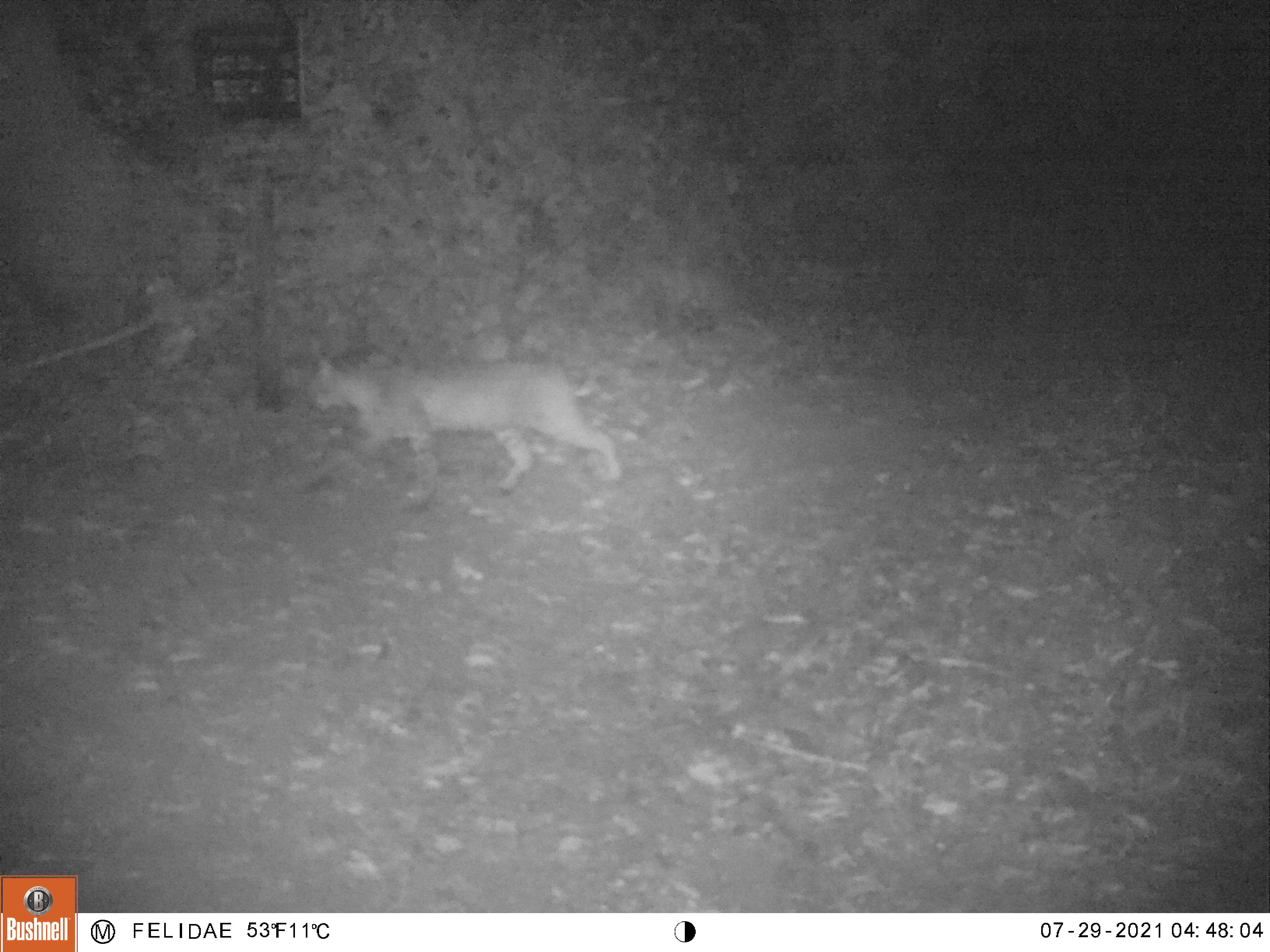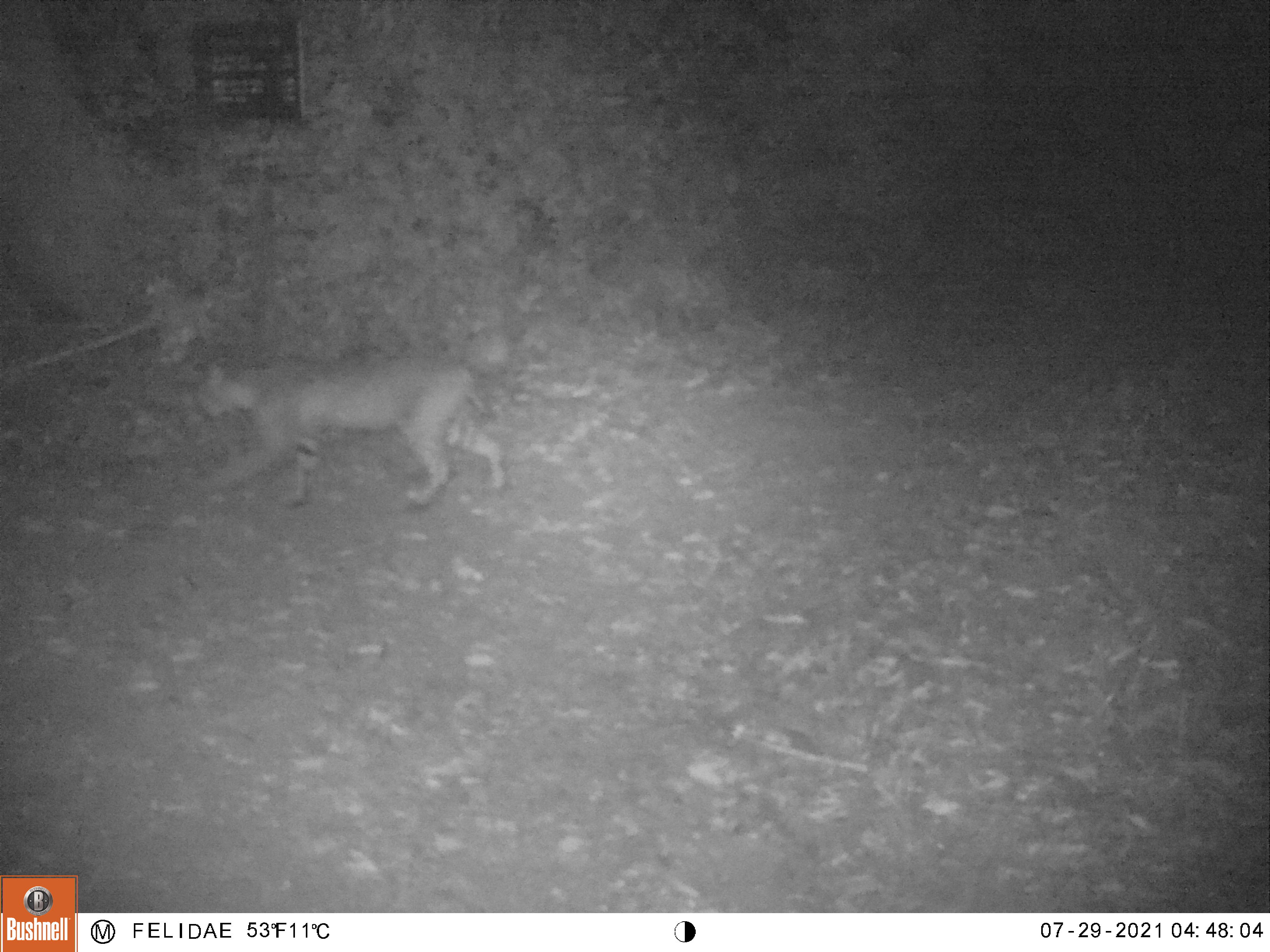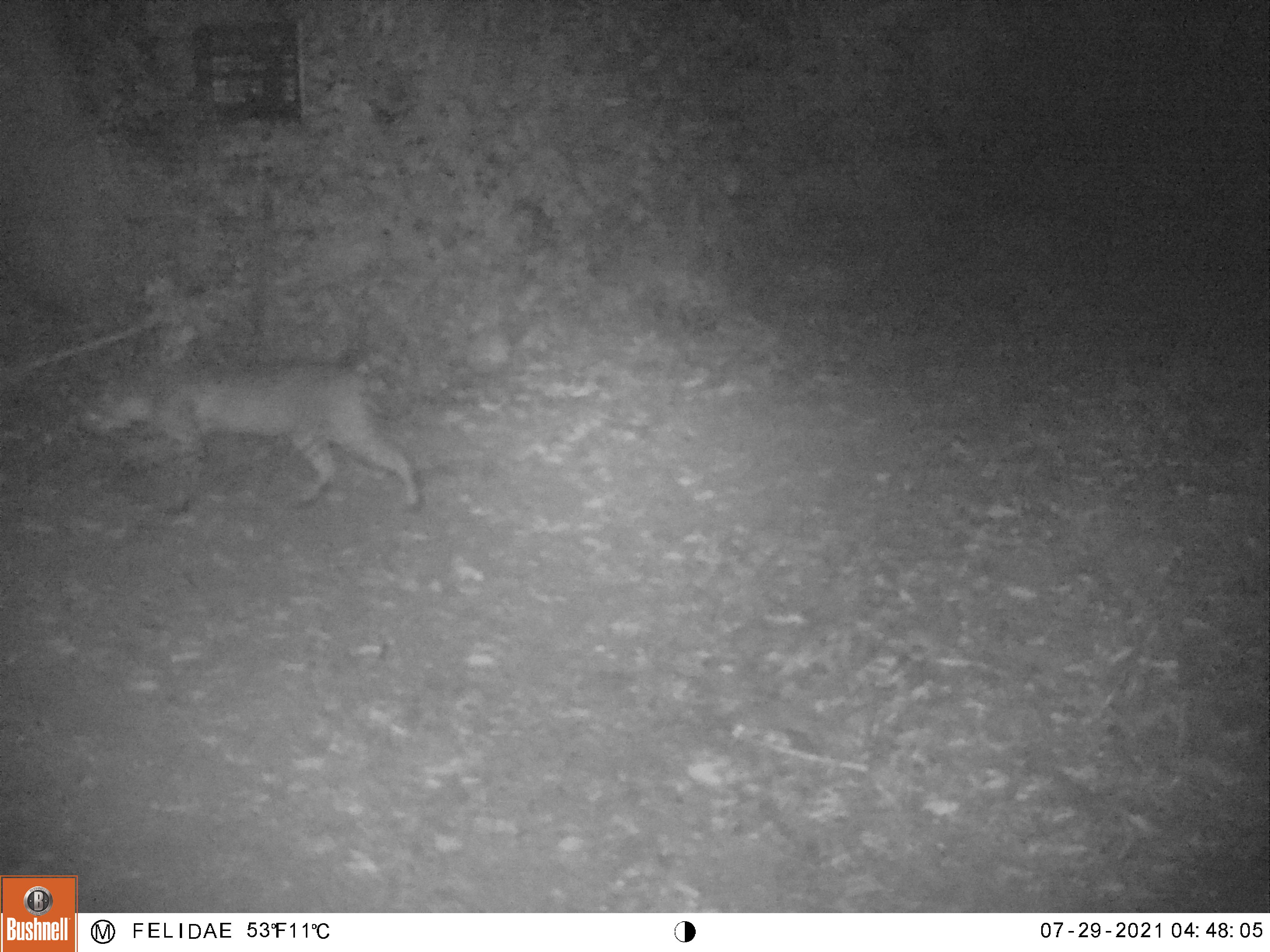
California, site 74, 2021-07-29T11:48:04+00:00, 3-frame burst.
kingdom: Animalia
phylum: Chordata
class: Mammalia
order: Carnivora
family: Felidae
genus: Lynx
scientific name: Lynx rufus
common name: bobcat